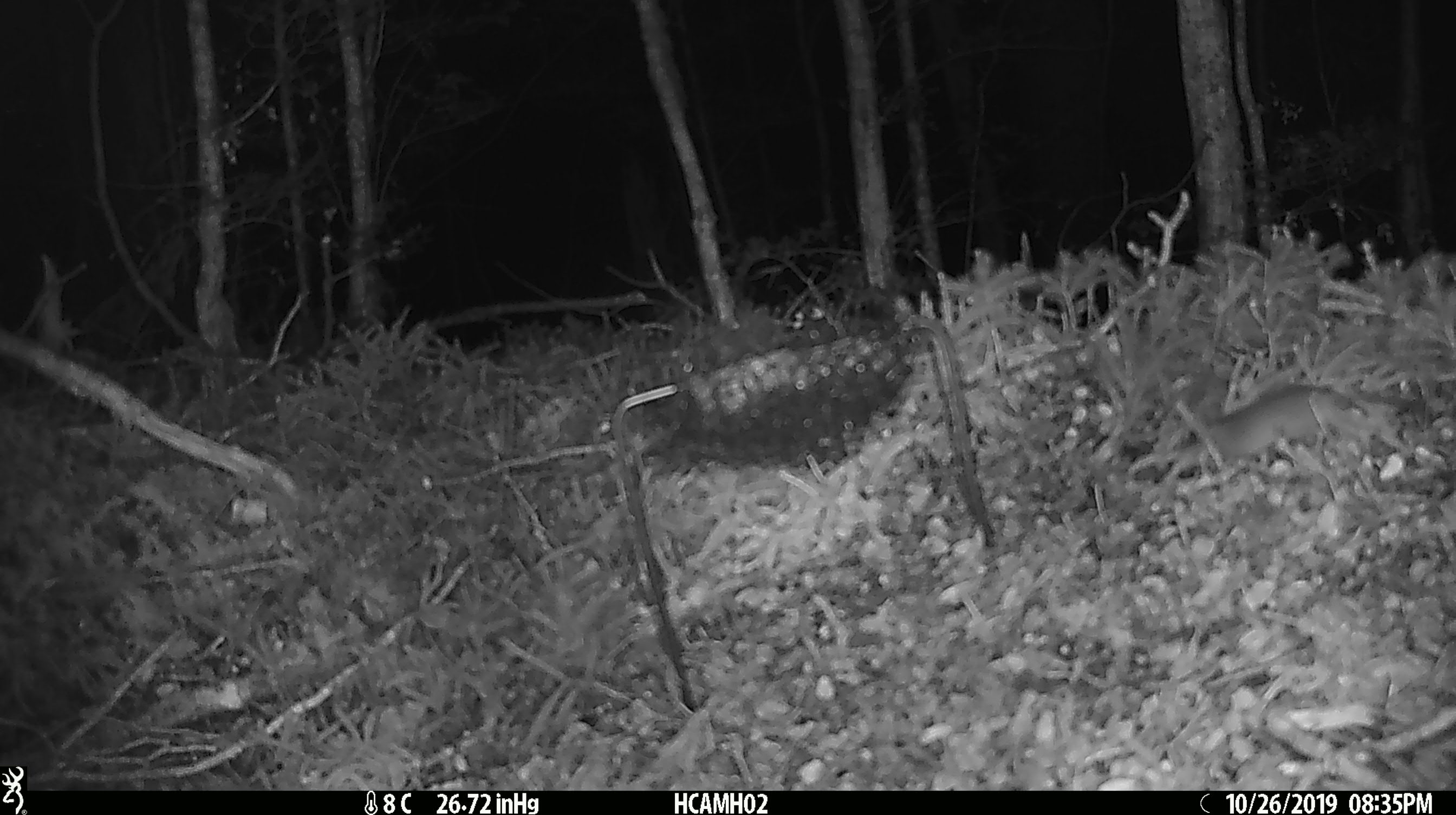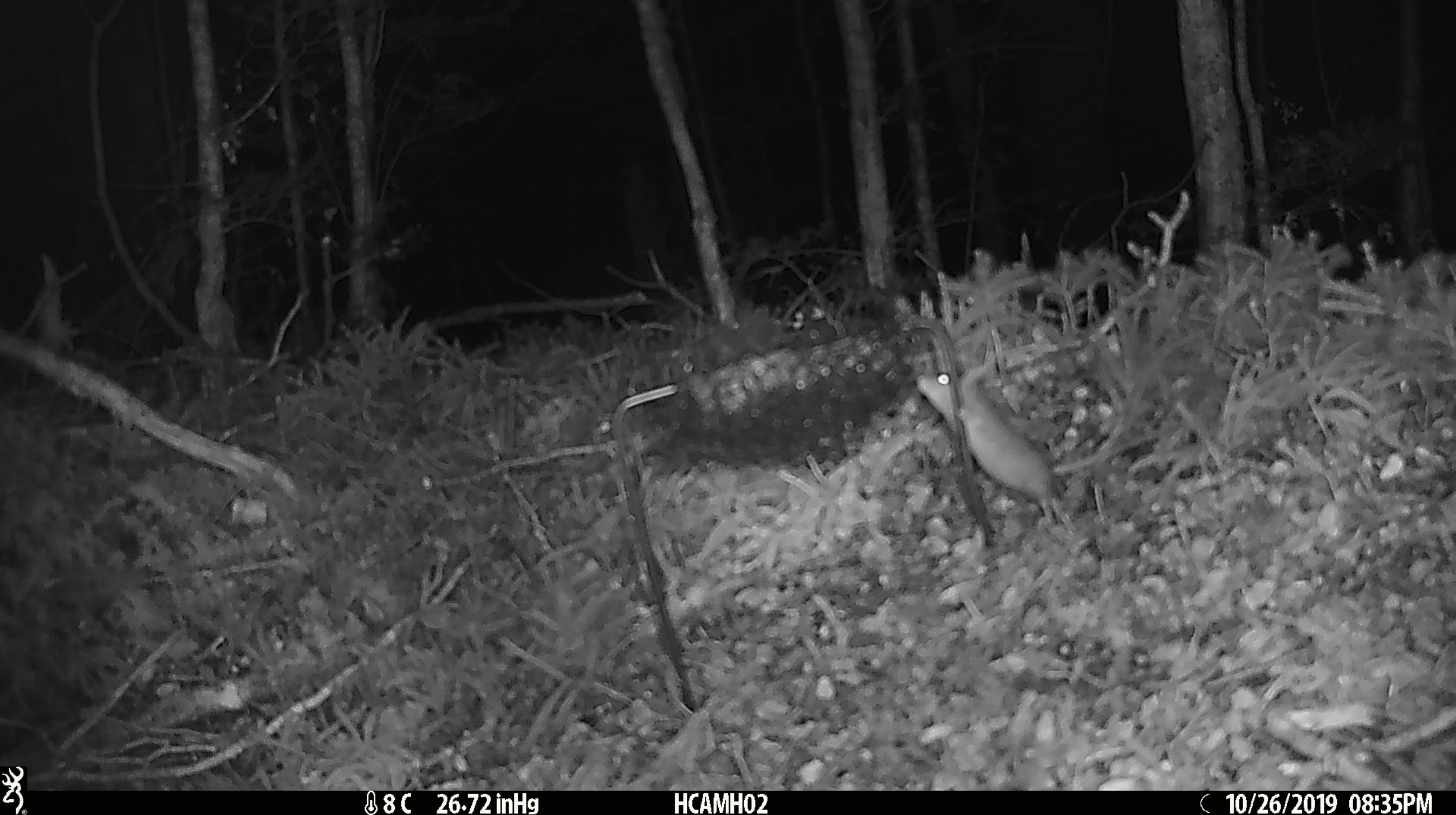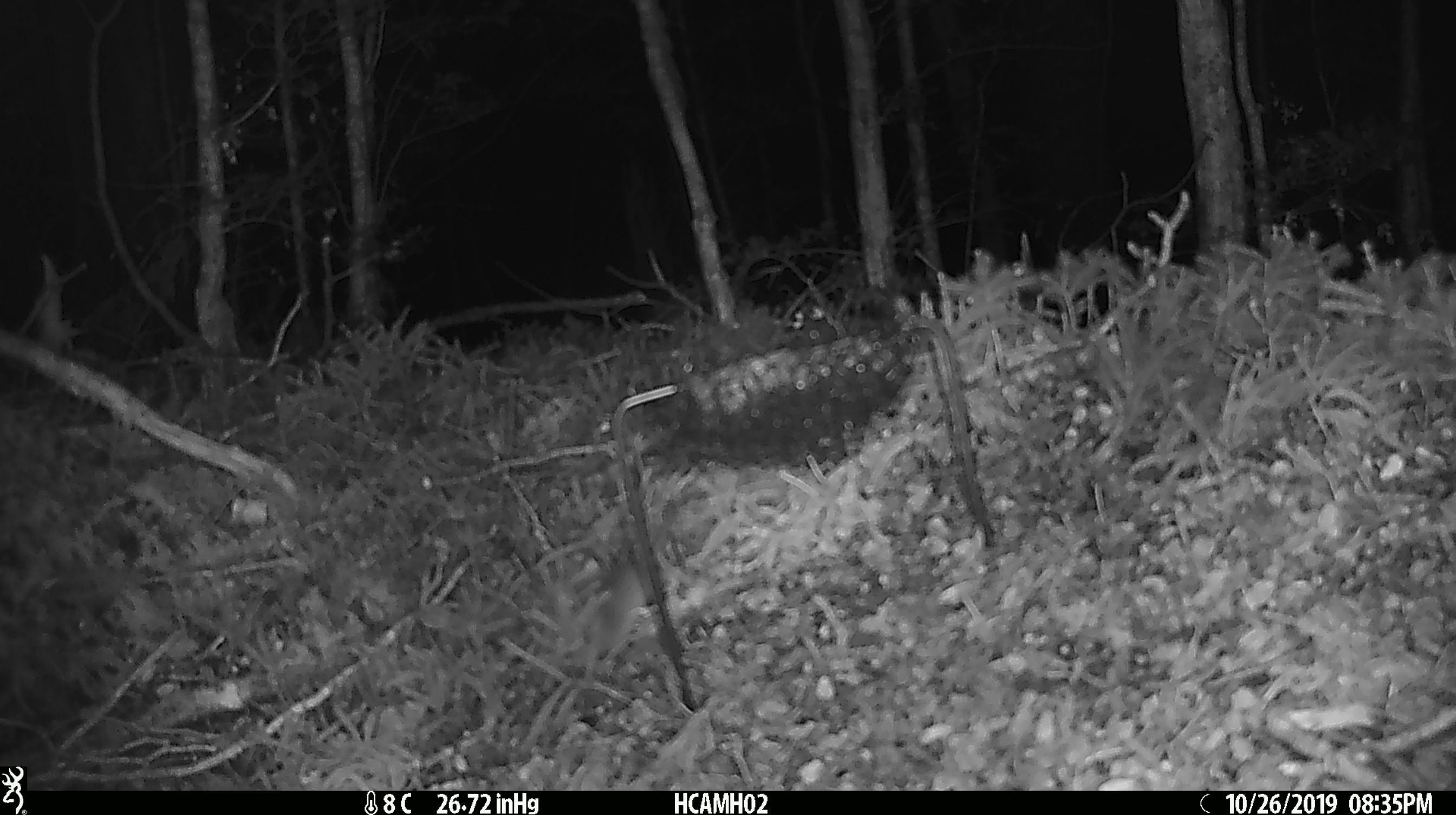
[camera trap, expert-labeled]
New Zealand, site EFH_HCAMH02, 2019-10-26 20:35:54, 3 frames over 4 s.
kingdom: Animalia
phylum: Chordata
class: Mammalia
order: Rodentia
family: Muridae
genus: Mus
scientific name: Mus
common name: mouse